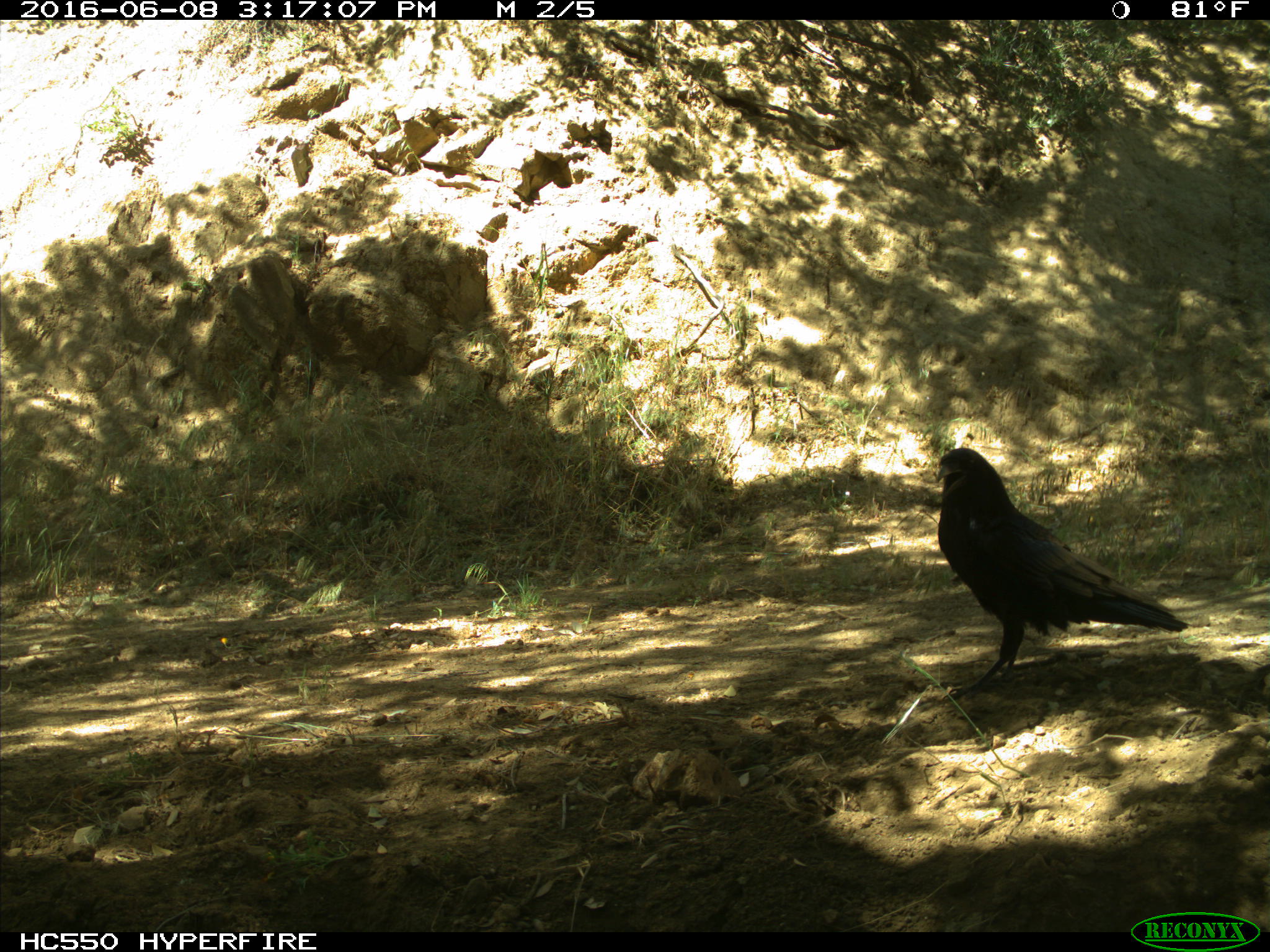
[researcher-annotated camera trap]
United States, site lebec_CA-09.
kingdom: Animalia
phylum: Chordata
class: Aves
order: Passeriformes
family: Corvidae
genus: Corvus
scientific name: Corvus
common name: crows and ravens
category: unidentified corvus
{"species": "unidentified corvus (crows and ravens) (Corvus)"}